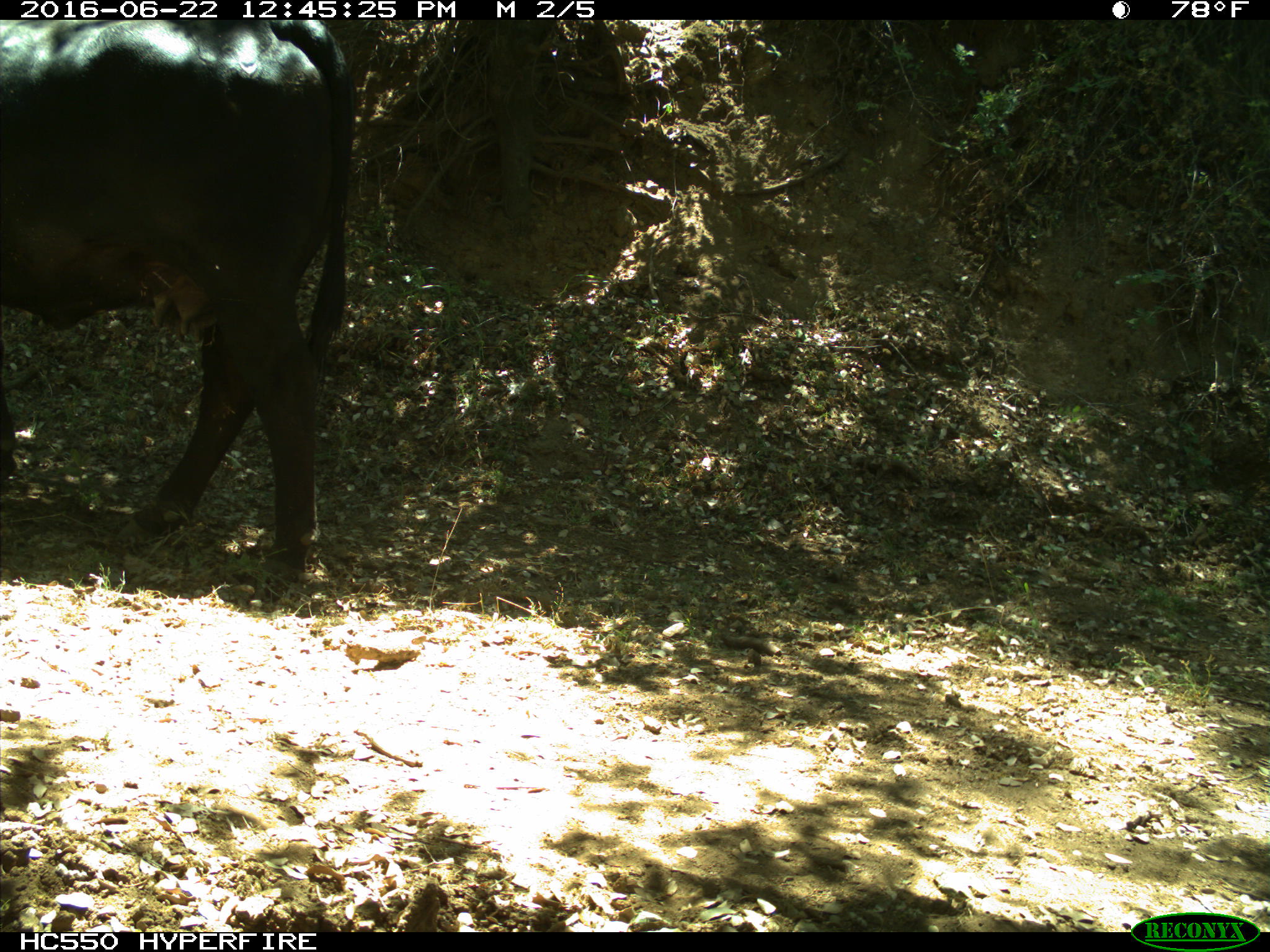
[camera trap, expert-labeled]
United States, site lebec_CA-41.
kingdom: Animalia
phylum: Chordata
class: Mammalia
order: Artiodactyla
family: Bovidae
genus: Bos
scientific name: Bos taurus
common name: domestic cow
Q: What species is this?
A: Bos taurus (domestic cow).